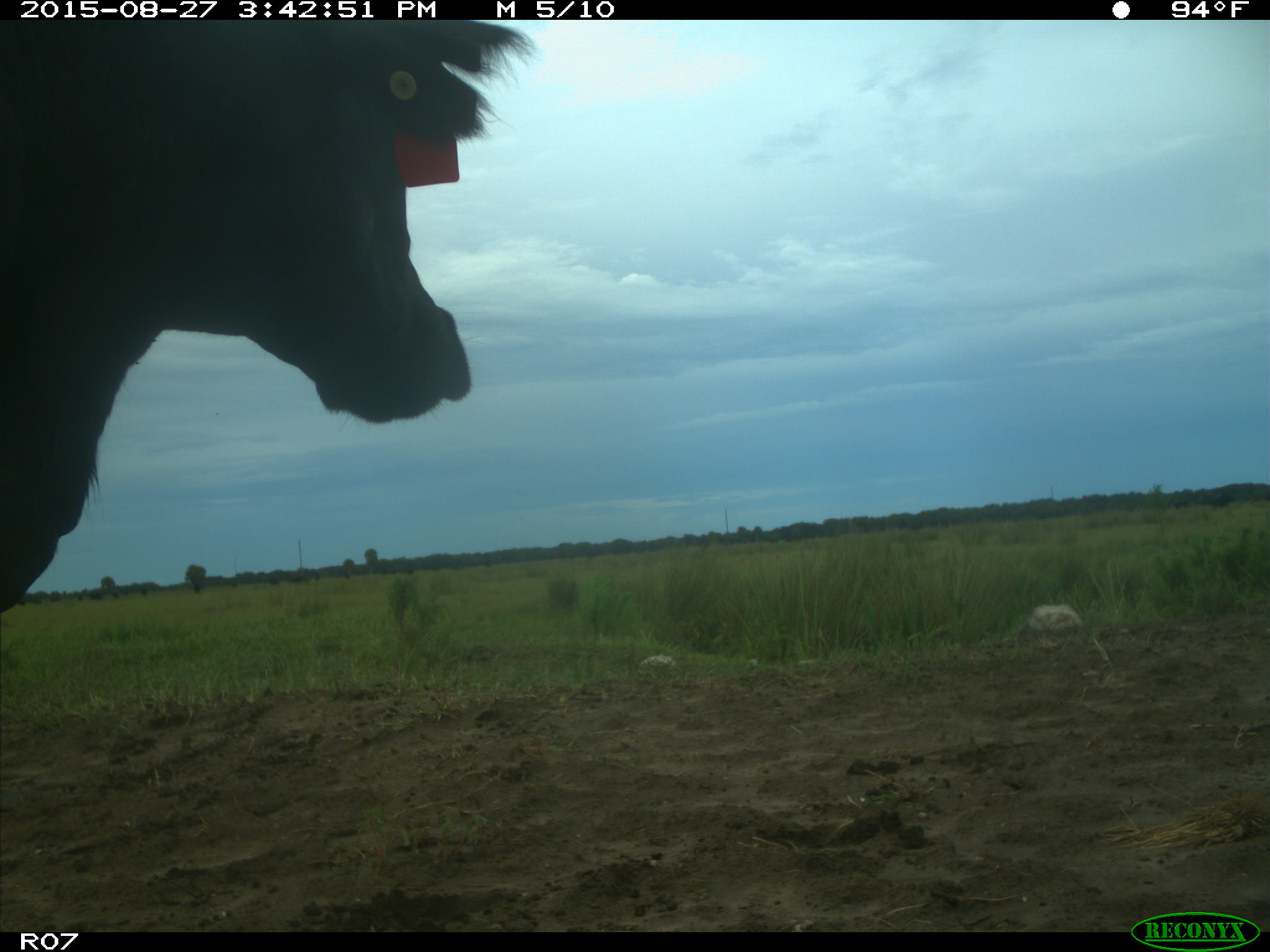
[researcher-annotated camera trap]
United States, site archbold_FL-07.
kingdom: Animalia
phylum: Chordata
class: Mammalia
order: Artiodactyla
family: Bovidae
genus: Bos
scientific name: Bos taurus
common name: domestic cow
Bos taurus (domestic cow).